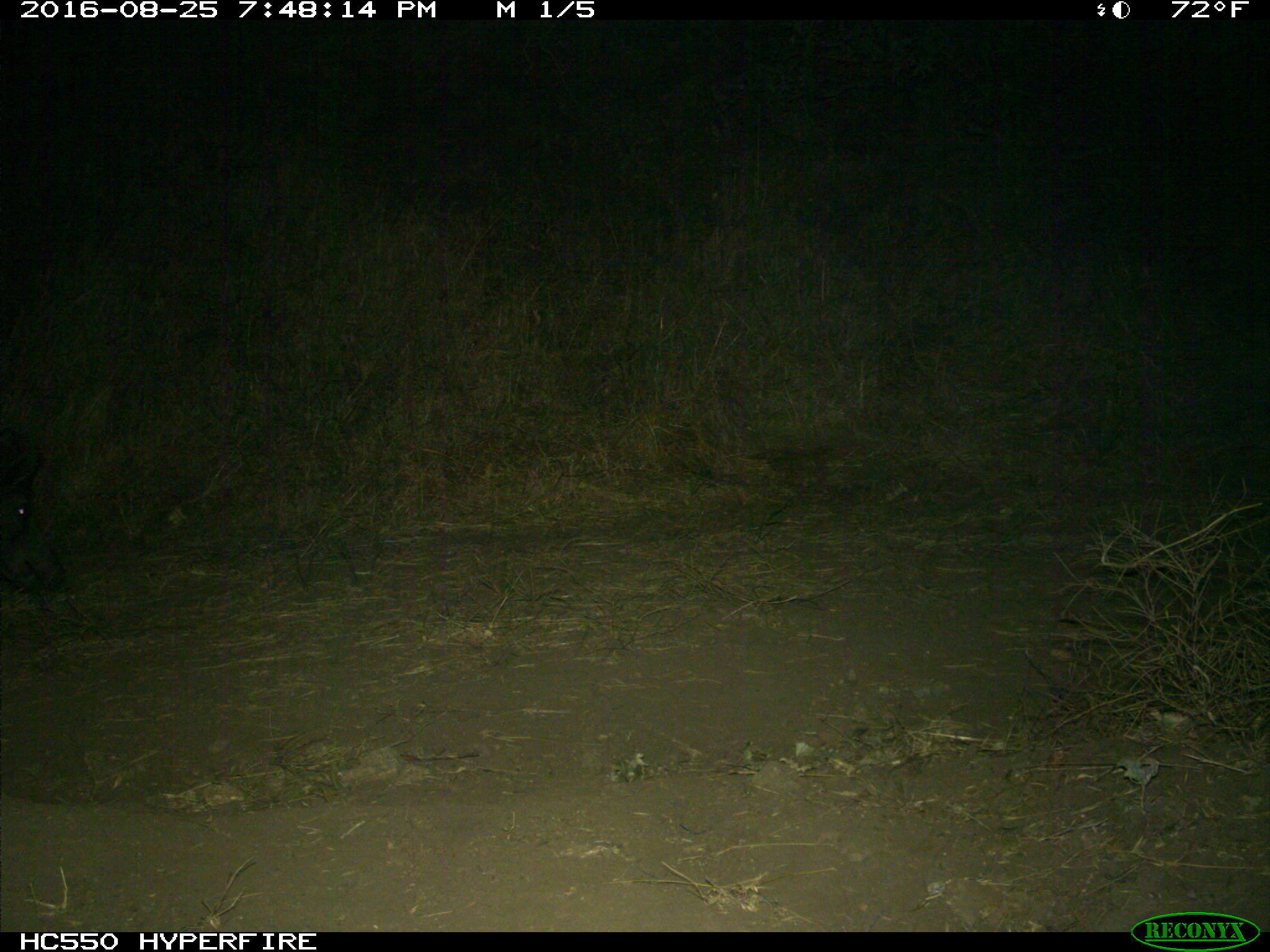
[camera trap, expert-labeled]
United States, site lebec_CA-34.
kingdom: Animalia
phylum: Chordata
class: Mammalia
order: Artiodactyla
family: Suidae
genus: Sus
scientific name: Sus scrofa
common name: wild boar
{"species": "Sus scrofa (wild boar)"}